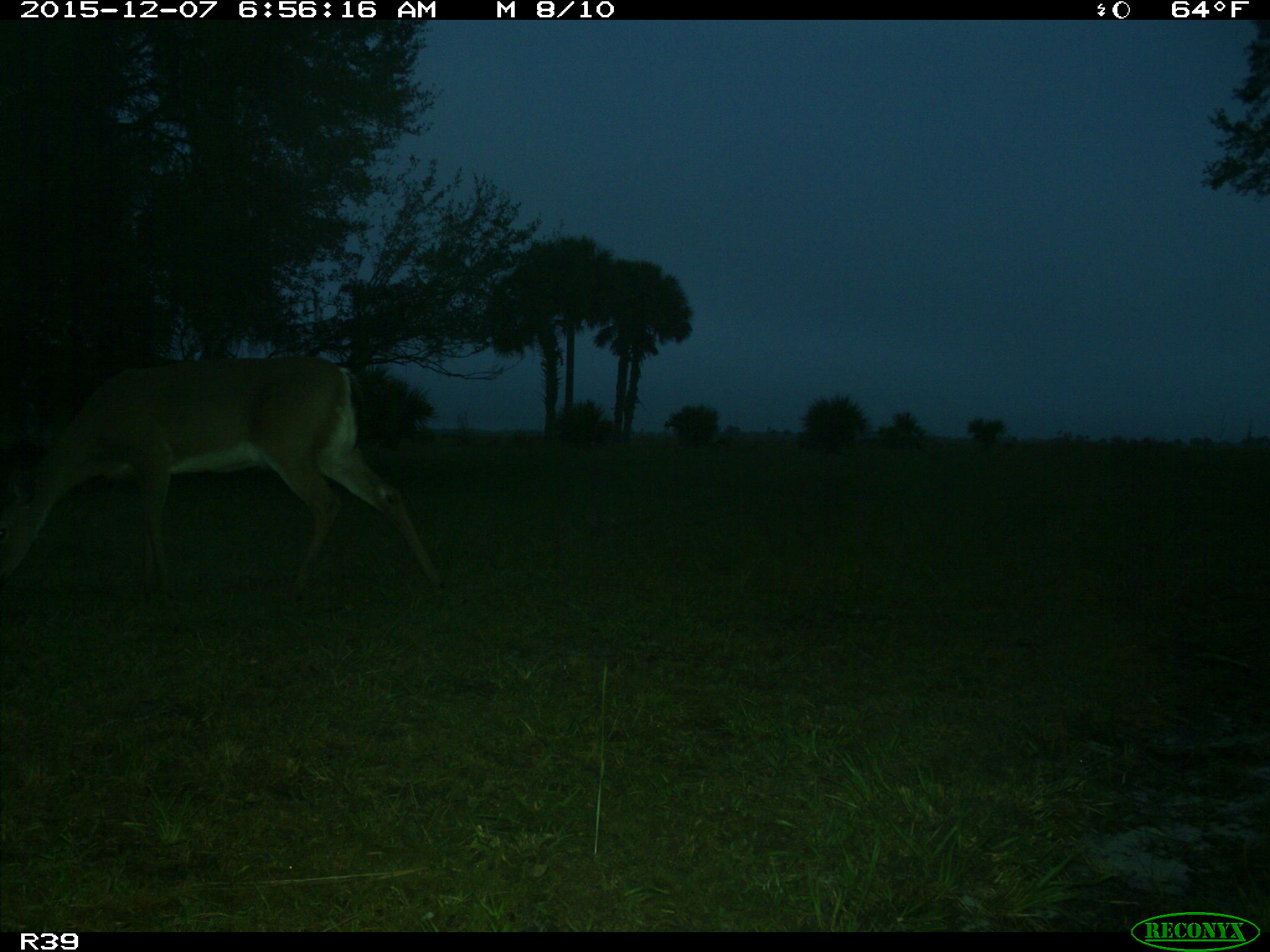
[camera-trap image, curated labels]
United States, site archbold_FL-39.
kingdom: Animalia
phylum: Chordata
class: Mammalia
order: Artiodactyla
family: Cervidae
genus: Odocoileus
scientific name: Odocoileus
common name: deer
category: unidentified deer